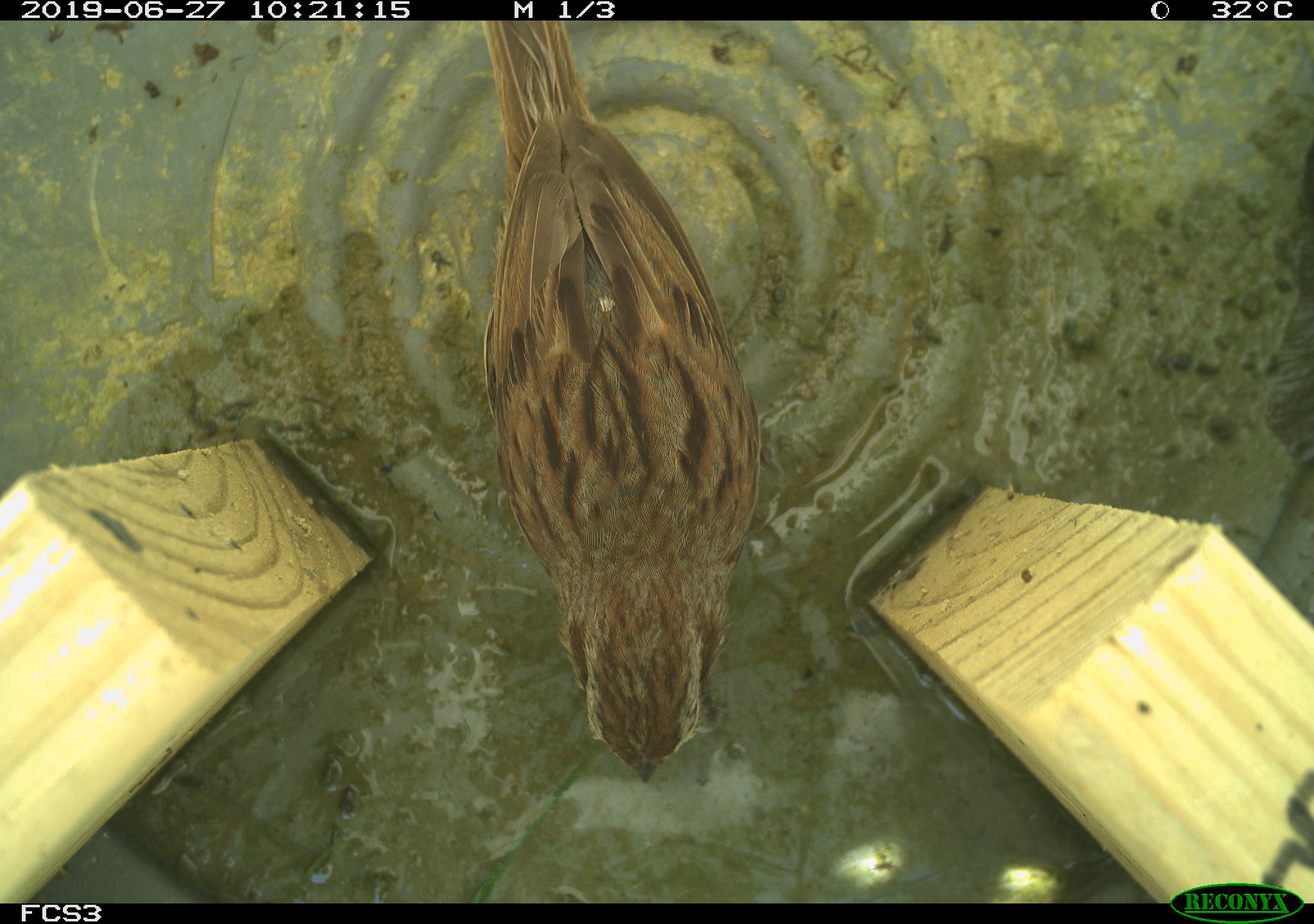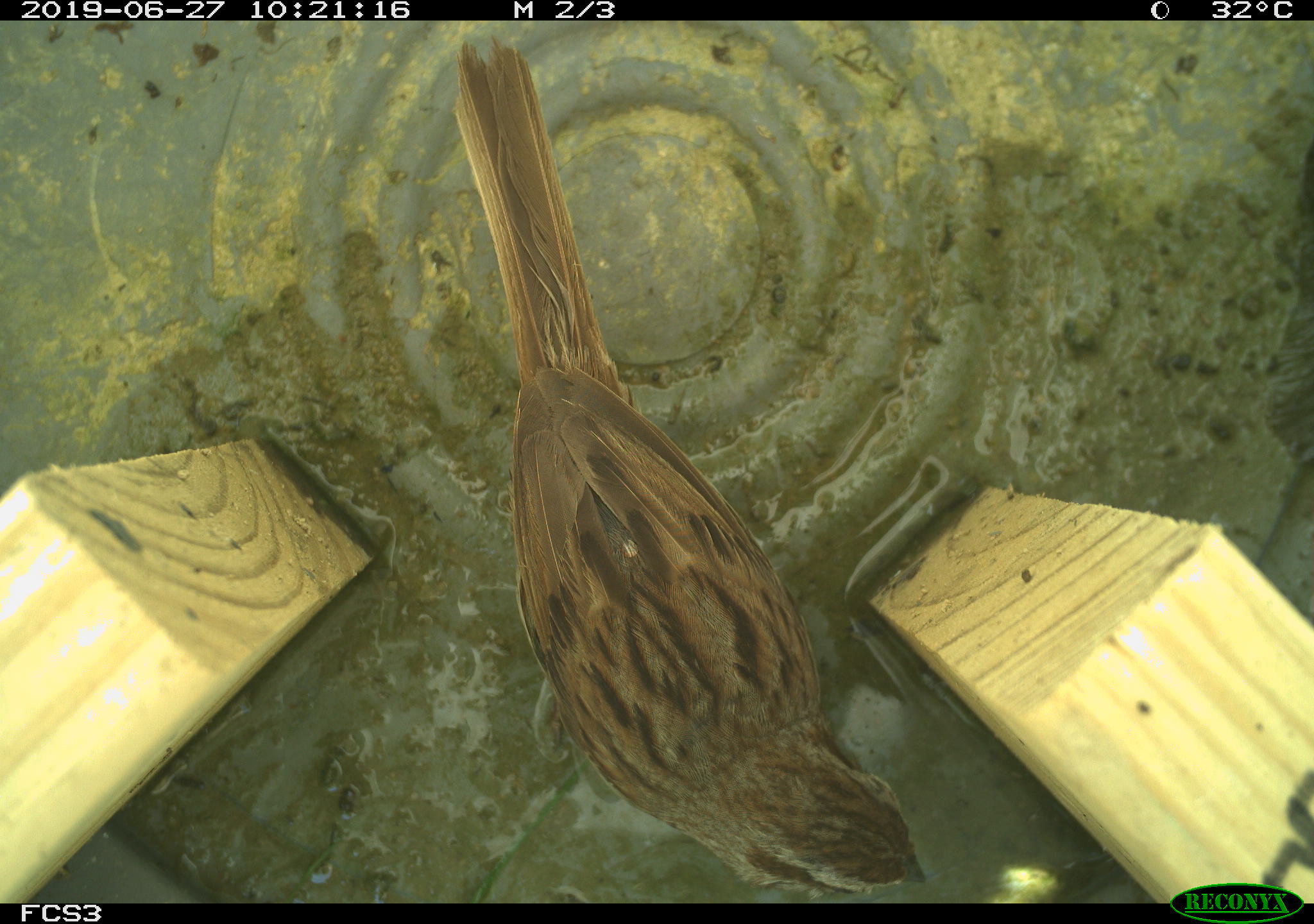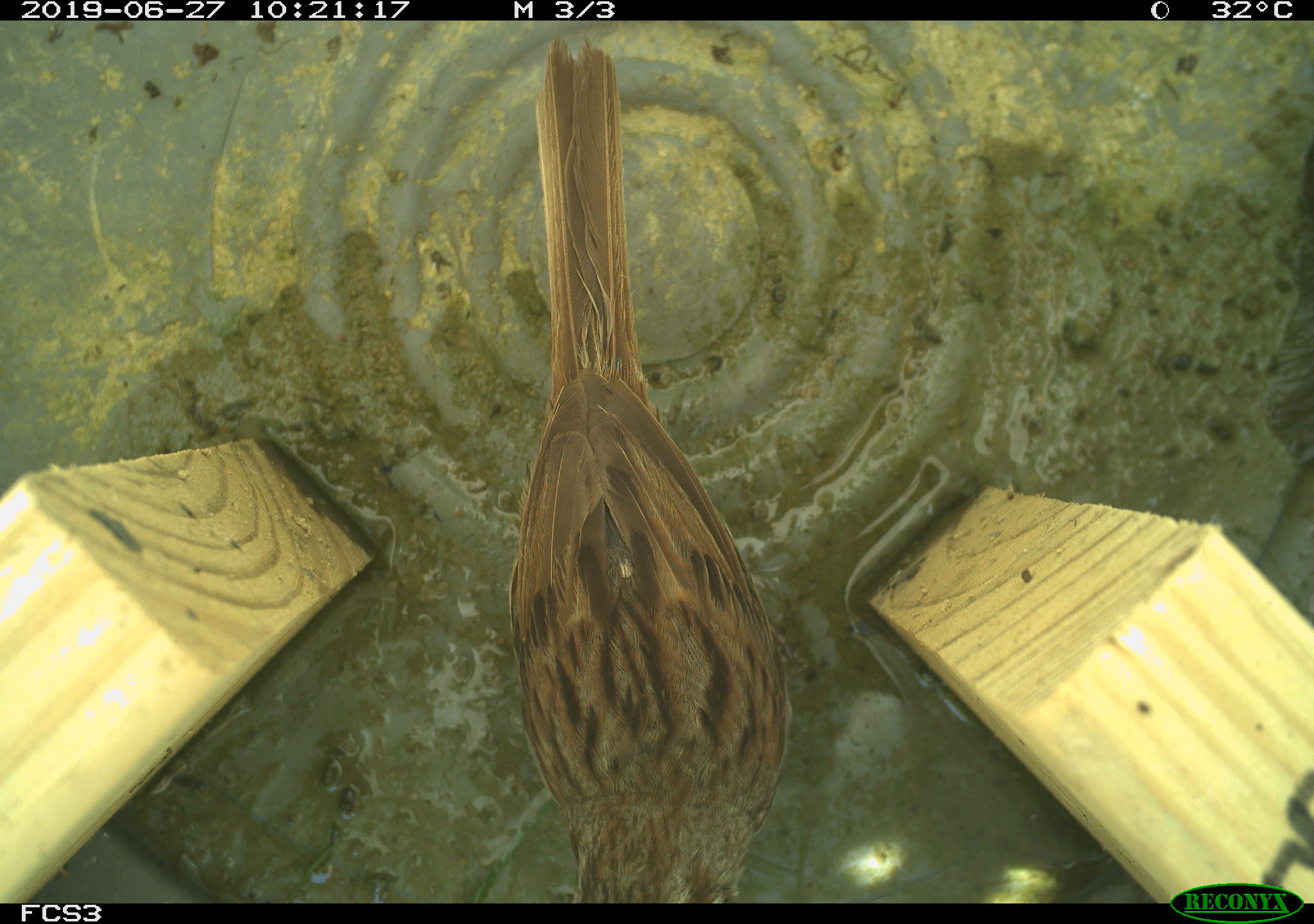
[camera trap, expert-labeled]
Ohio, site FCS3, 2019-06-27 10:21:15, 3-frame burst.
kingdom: Animalia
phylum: Chordata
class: Aves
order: Passeriformes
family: Passerellidae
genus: Melospiza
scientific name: Melospiza melodia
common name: song sparrow